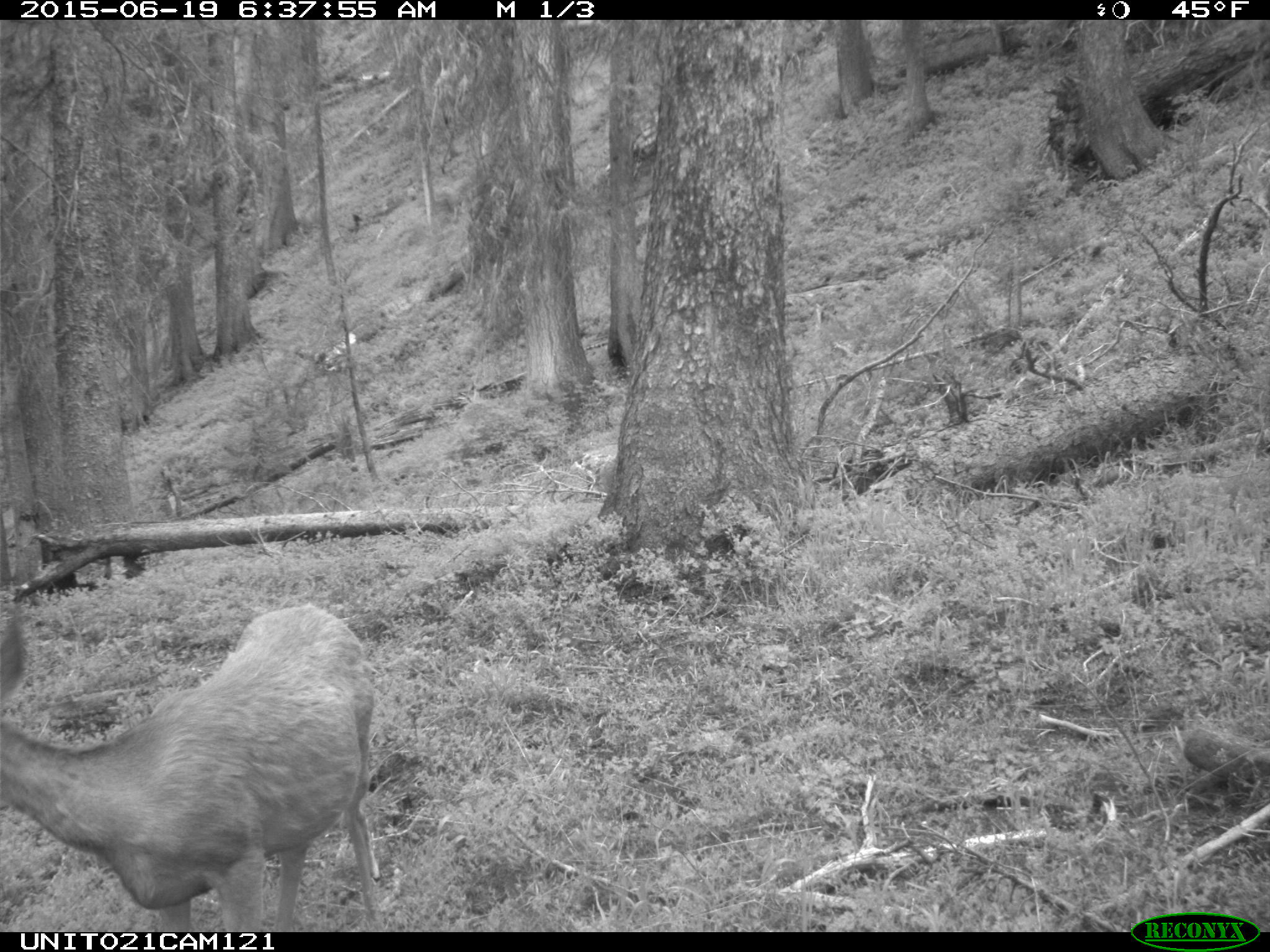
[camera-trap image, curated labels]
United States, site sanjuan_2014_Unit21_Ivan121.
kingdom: Animalia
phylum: Chordata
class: Mammalia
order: Artiodactyla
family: Cervidae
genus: Odocoileus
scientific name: Odocoileus hemionus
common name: mule deer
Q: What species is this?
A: Odocoileus hemionus (mule deer).